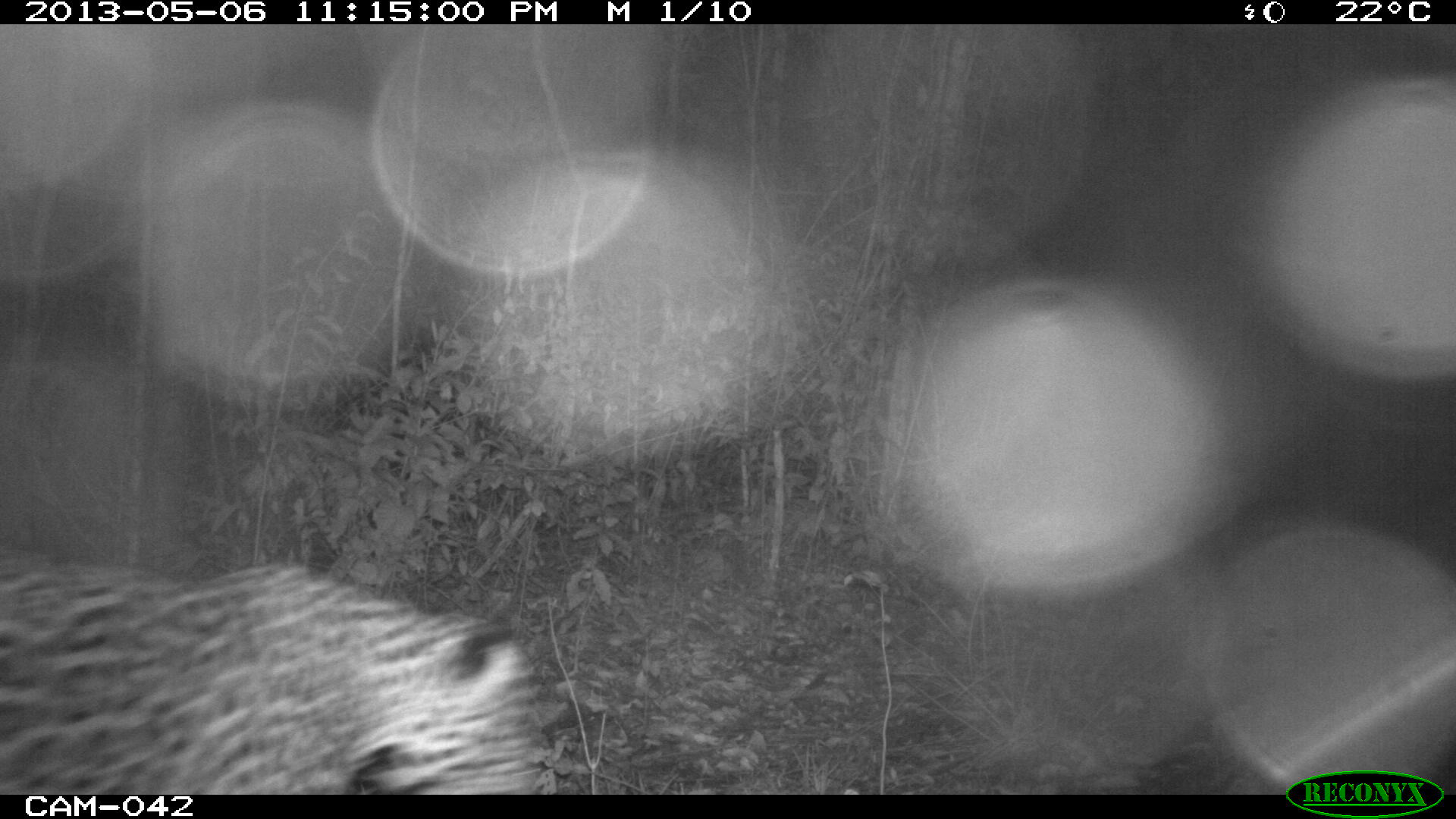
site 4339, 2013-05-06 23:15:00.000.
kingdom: Animalia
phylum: Chordata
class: Mammalia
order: Carnivora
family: Felidae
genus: Panthera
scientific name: Panthera onca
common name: jaguar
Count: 1.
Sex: male.